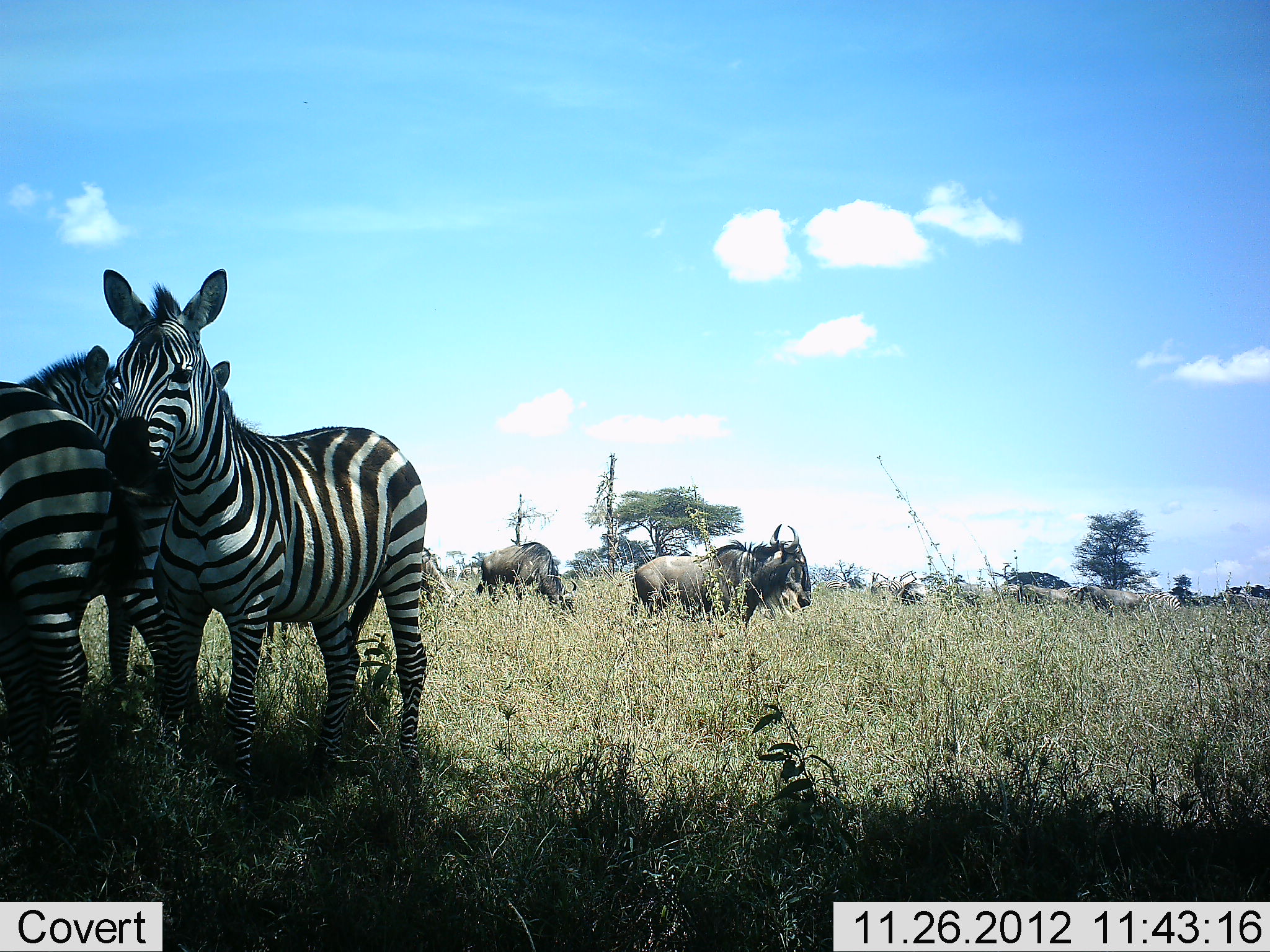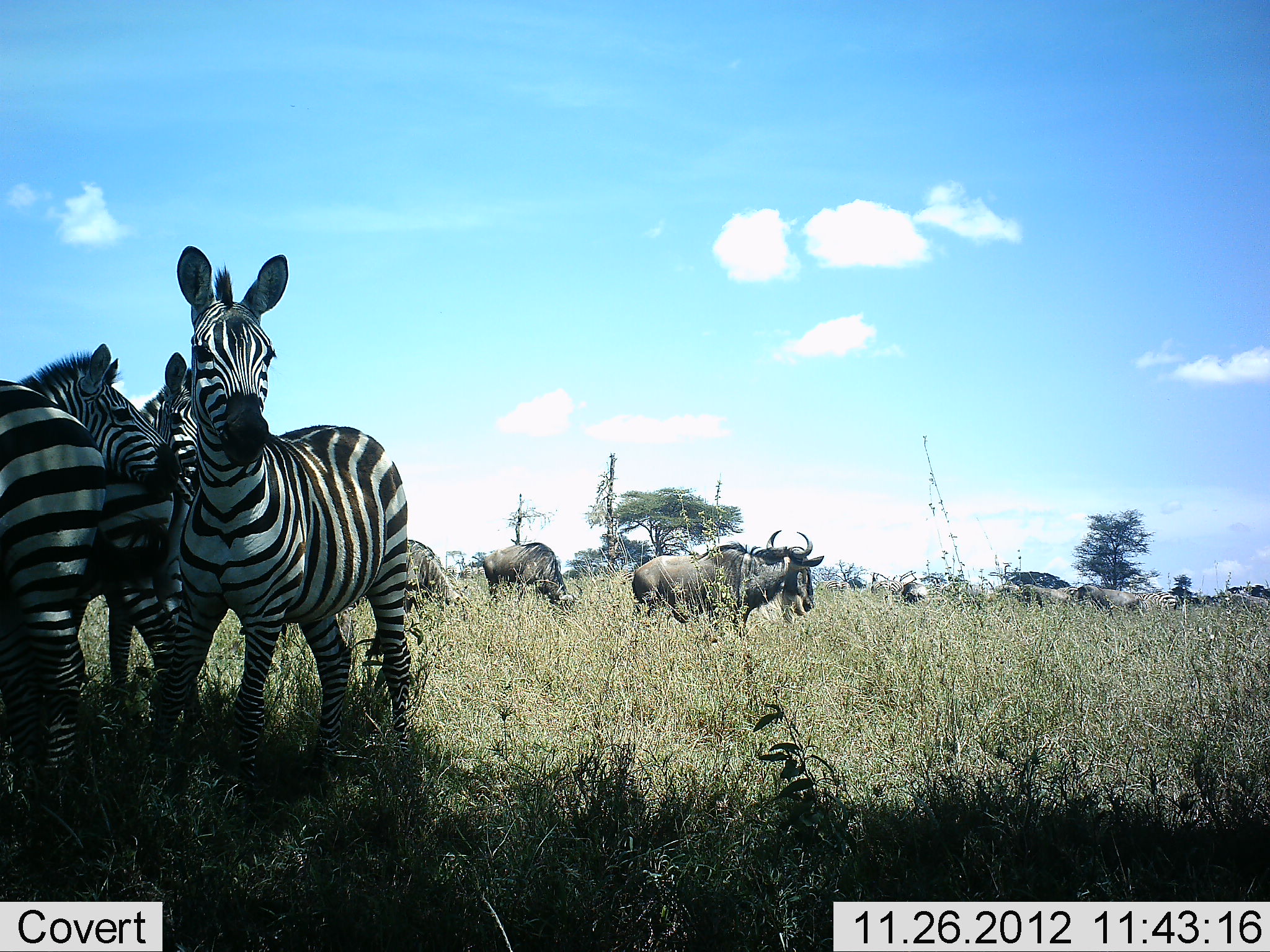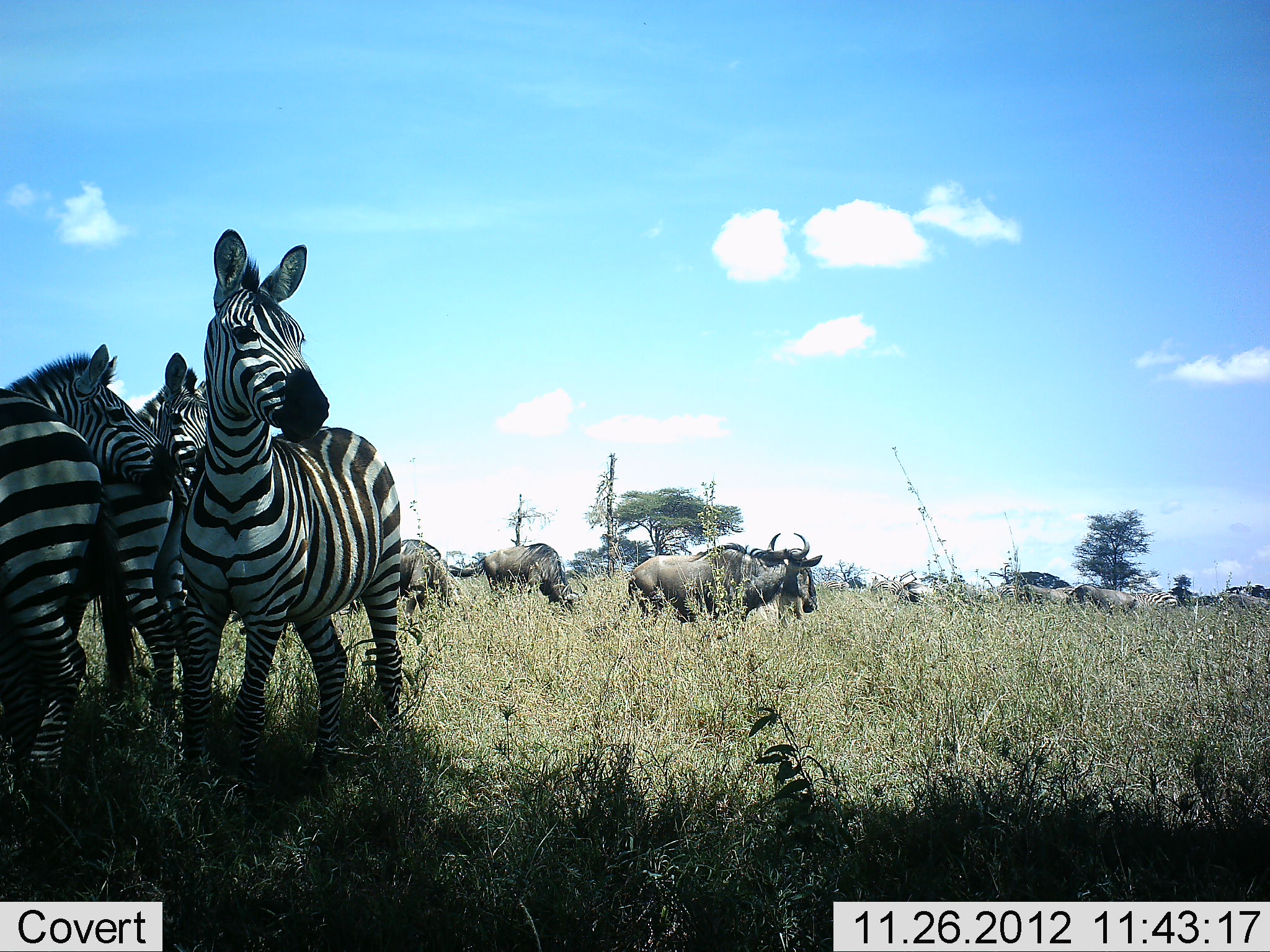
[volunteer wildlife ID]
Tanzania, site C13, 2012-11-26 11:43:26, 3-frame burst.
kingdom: Animalia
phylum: Chordata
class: Mammalia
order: Artiodactyla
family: Bovidae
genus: Connochaetes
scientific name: Connochaetes taurinus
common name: blue wildebeest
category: wildebeest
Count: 7.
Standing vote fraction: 64%.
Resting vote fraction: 0%.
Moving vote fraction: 27%.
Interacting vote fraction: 0%.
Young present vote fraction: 0%.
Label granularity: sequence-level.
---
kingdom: Animalia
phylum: Chordata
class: Mammalia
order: Perissodactyla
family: Equidae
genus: Equus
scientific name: Equus quagga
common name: plains zebra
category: zebra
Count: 4.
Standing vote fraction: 100%.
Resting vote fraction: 0%.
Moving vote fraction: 8%.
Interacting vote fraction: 17%.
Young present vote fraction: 0%.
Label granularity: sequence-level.